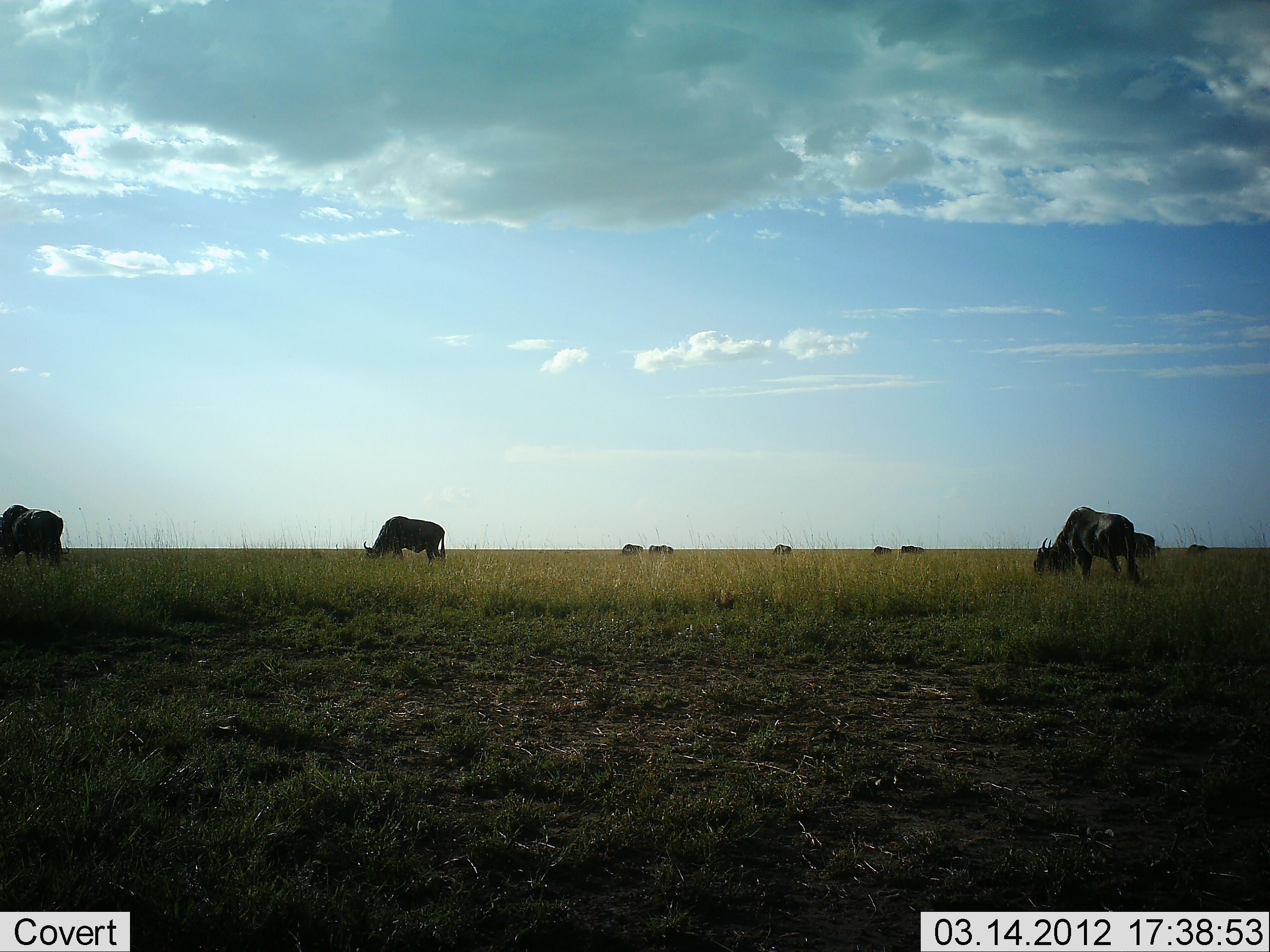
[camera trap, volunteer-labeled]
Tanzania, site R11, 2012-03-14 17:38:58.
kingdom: Animalia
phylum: Chordata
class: Mammalia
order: Artiodactyla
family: Bovidae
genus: Connochaetes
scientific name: Connochaetes taurinus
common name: blue wildebeest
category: wildebeest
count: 10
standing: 19%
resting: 4%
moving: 7%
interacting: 0%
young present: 0%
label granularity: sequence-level